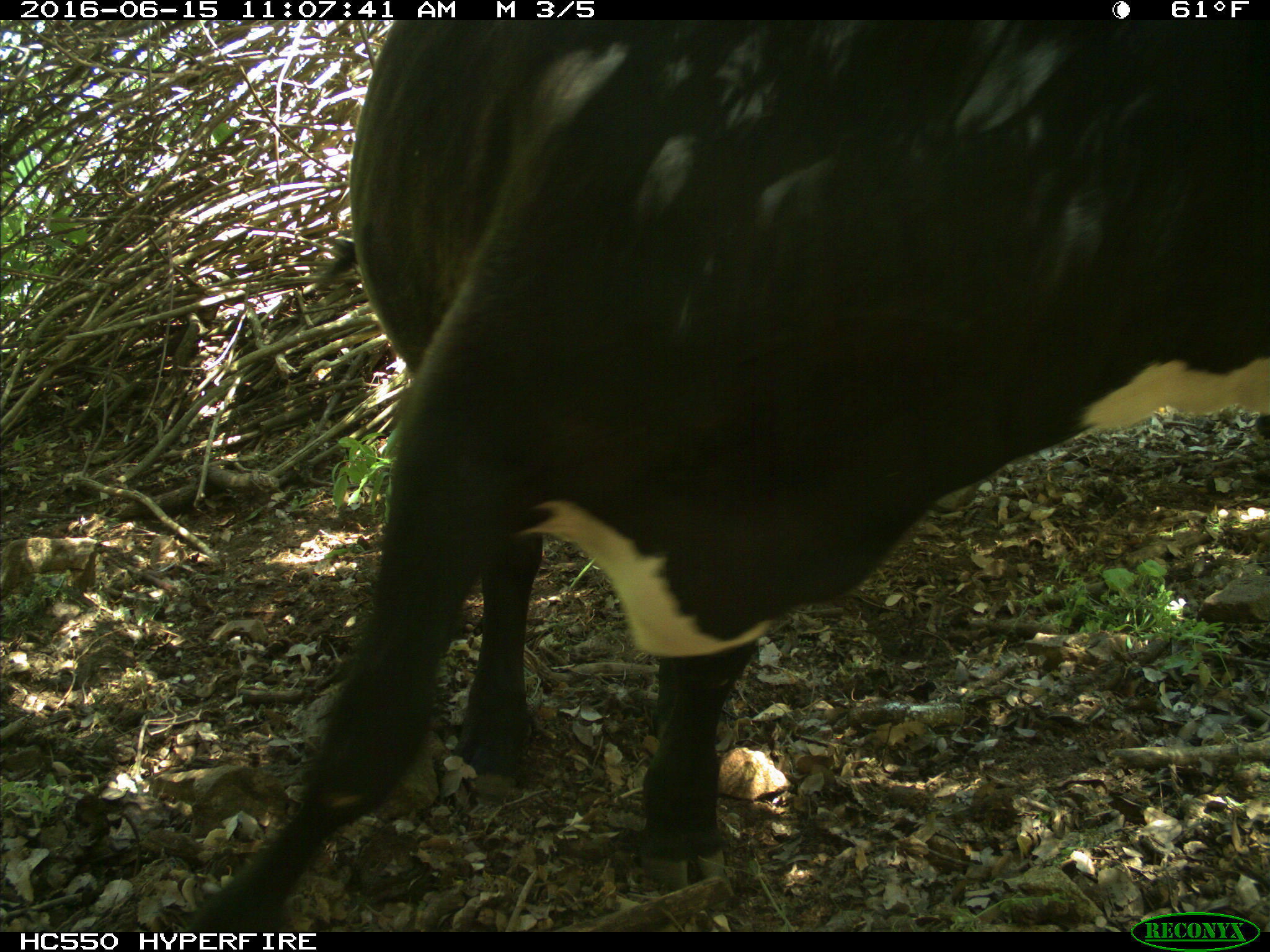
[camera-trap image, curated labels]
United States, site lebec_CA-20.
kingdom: Animalia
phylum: Chordata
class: Mammalia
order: Artiodactyla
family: Bovidae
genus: Bos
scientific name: Bos taurus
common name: domestic cow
Bos taurus (domestic cow).